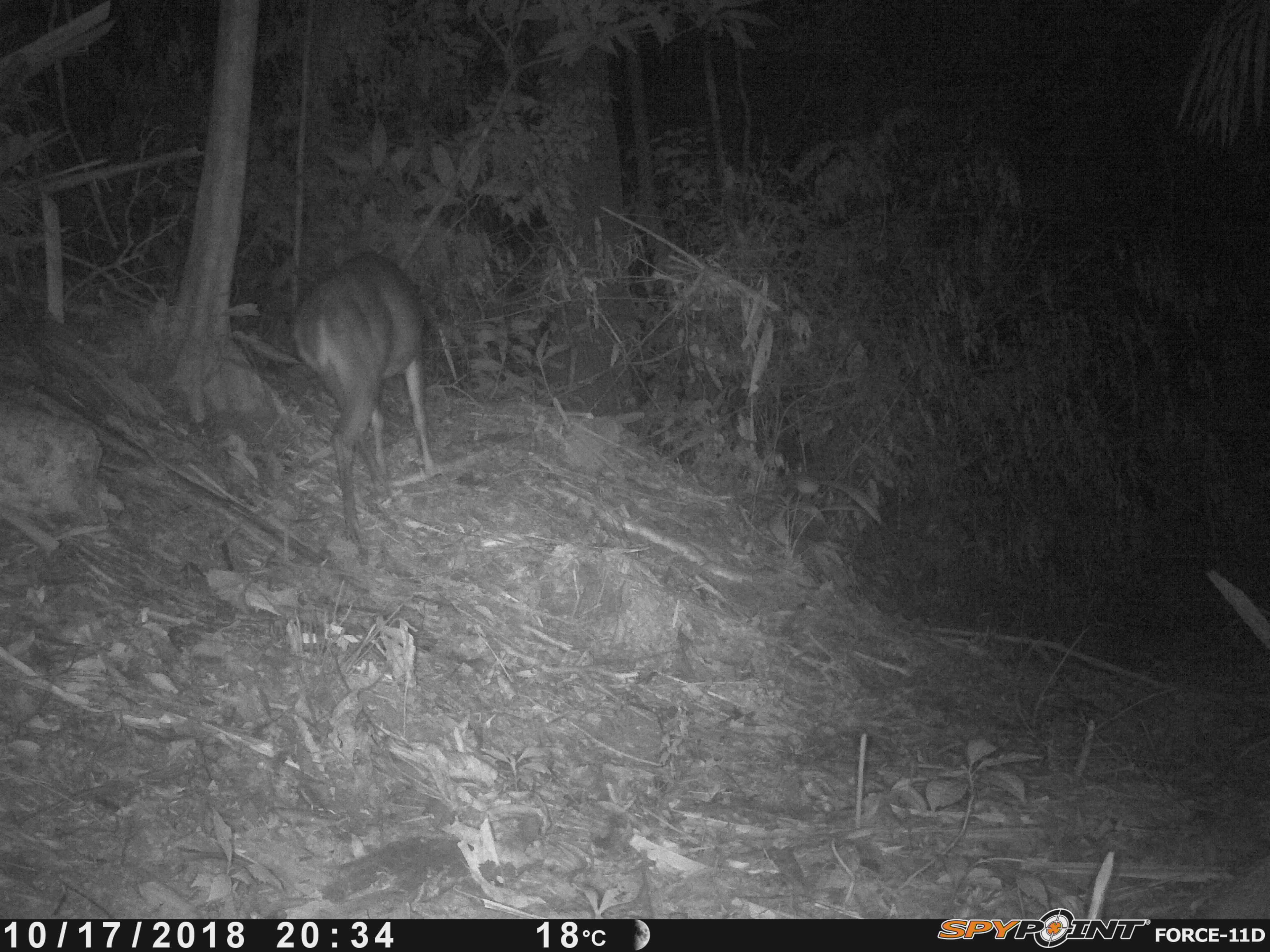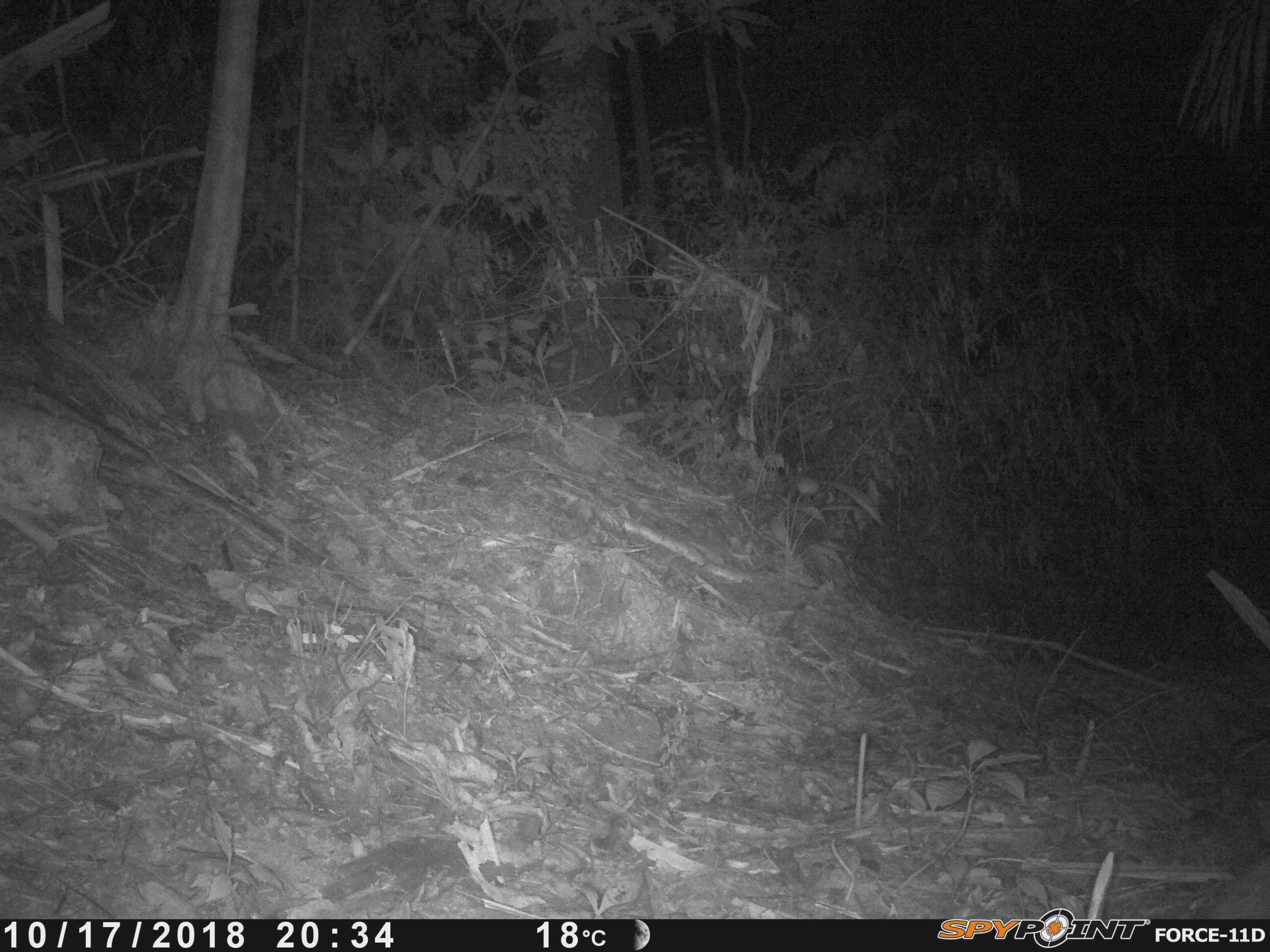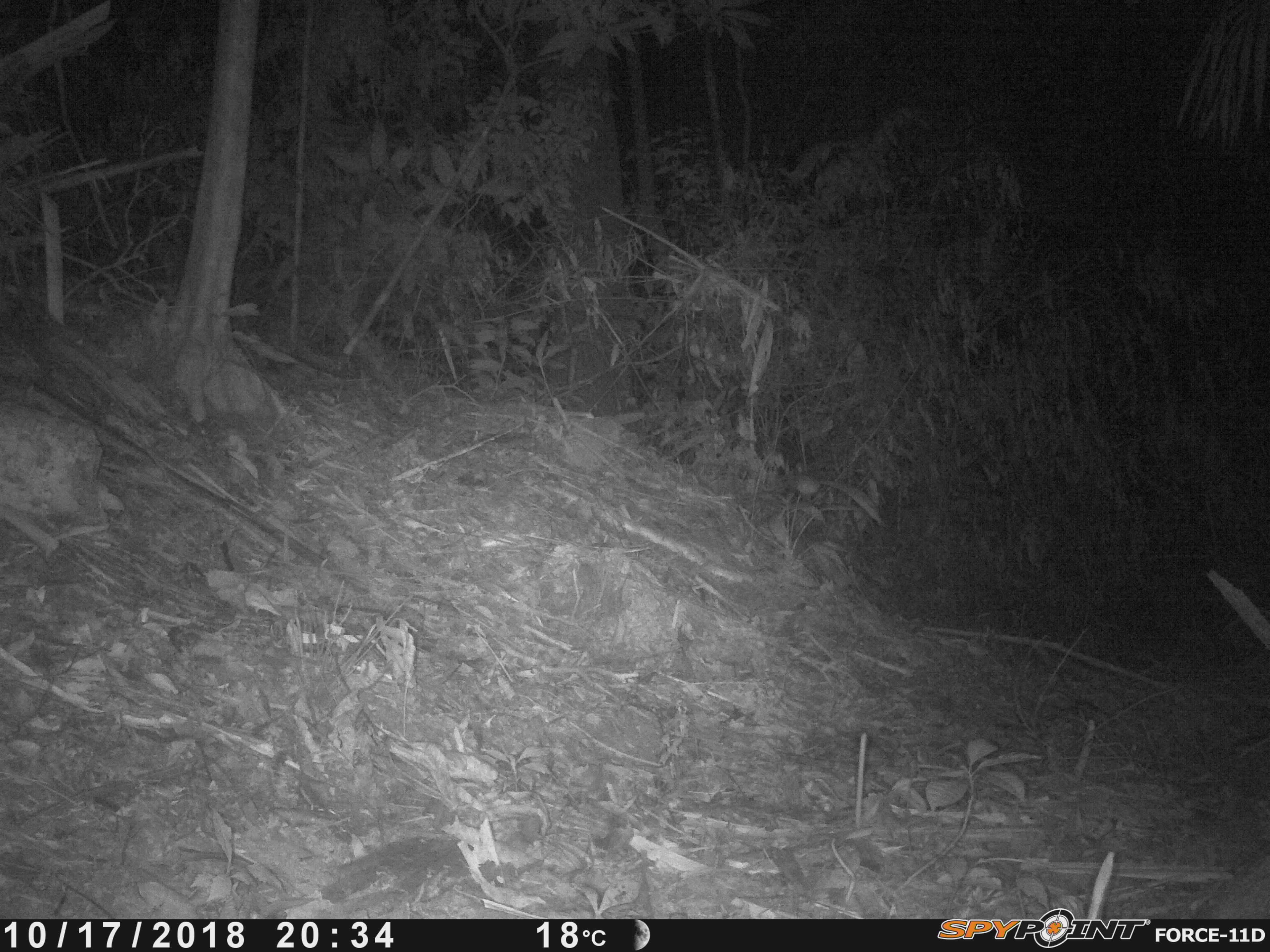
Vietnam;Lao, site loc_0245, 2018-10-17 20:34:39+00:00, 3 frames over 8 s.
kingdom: Animalia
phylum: Chordata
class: Mammalia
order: Artiodactyla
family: Cervidae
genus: Muntiacus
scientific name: Muntiacus vuquangensis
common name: large-antlered muntjac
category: large antlered muntjac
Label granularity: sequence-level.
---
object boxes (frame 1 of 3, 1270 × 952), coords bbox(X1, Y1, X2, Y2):
large antlered muntjac: bbox(291, 251, 435, 548)